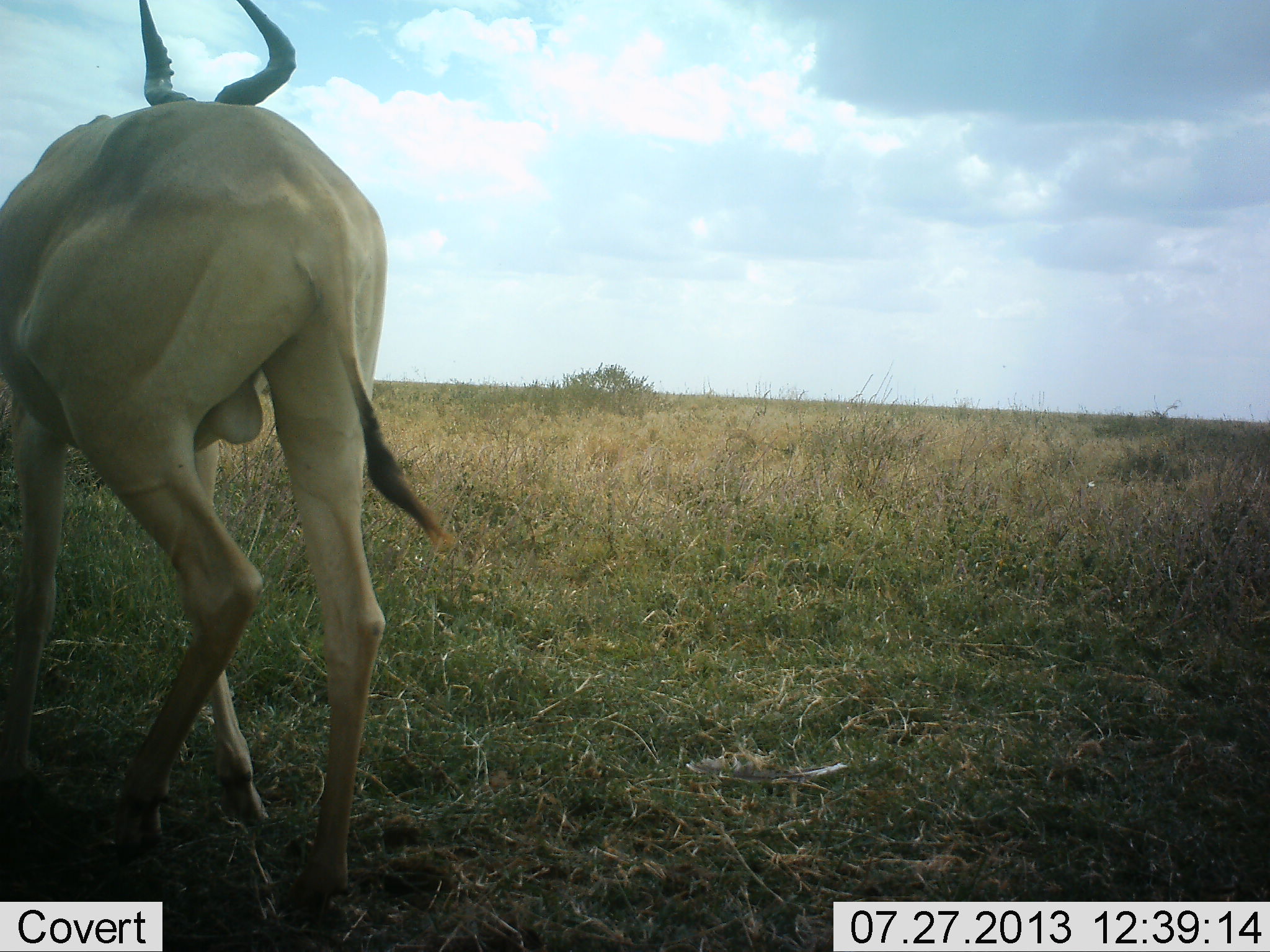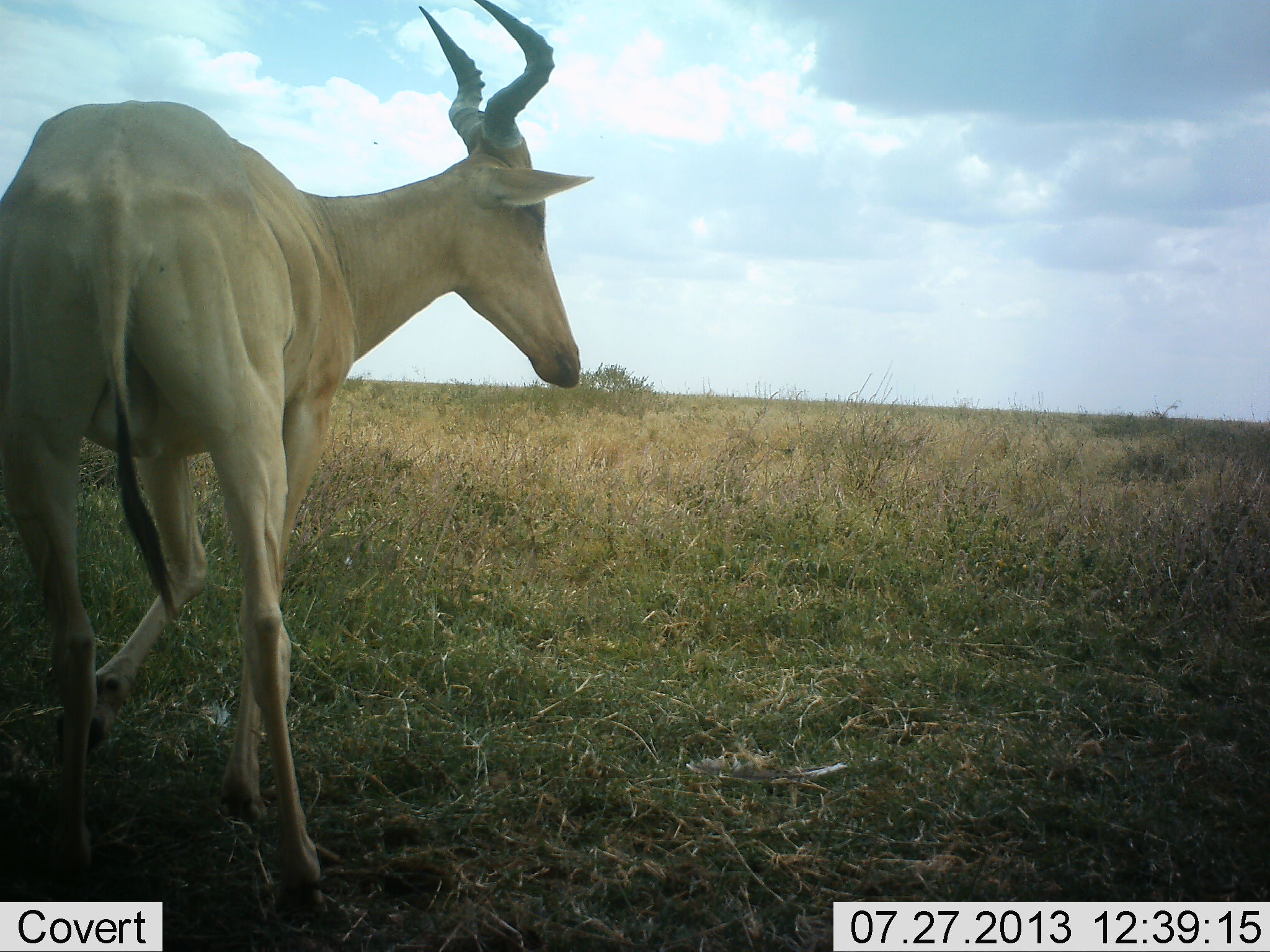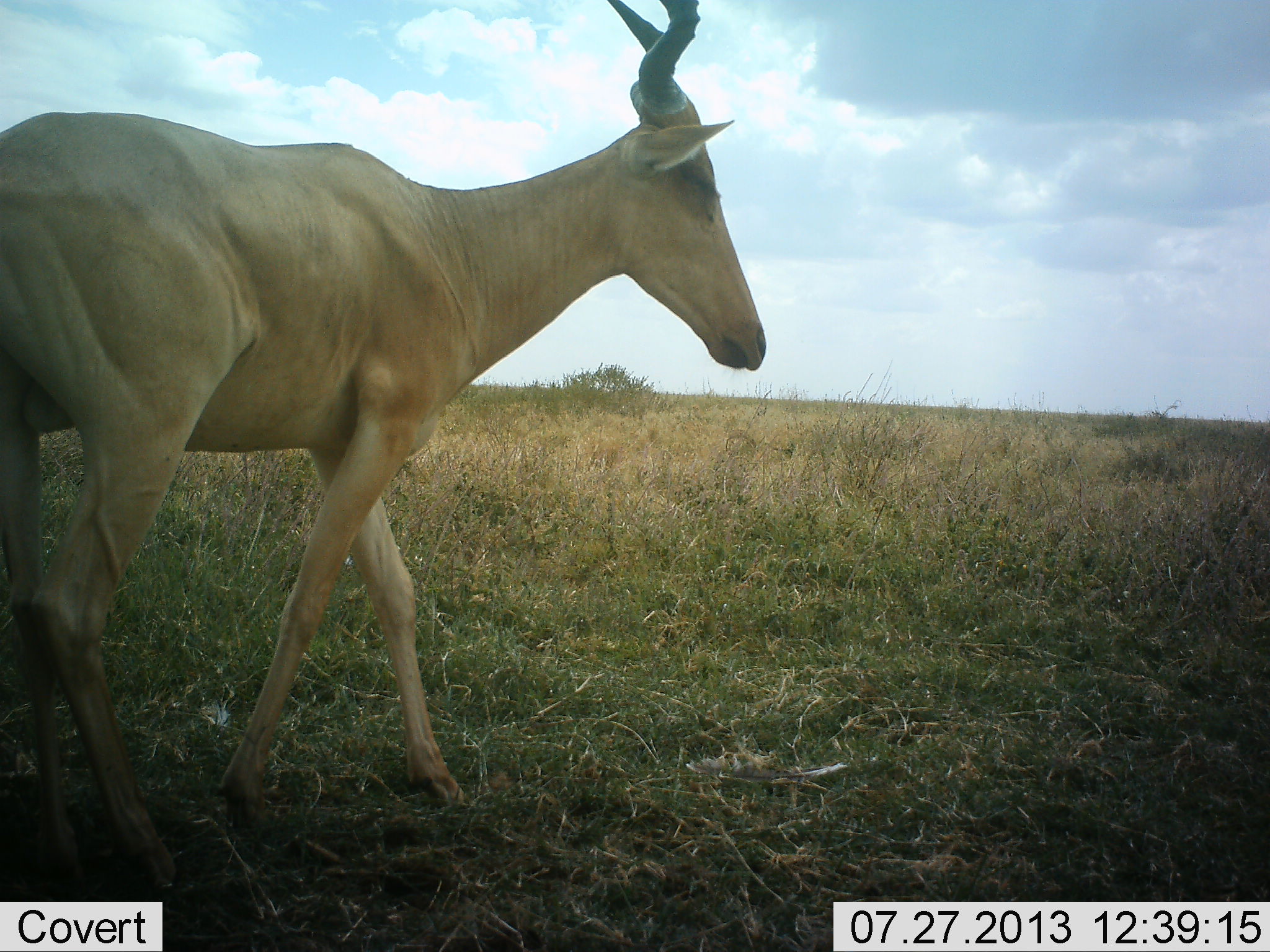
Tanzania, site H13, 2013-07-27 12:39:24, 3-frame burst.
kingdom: Animalia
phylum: Chordata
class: Mammalia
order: Artiodactyla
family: Bovidae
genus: Alcelaphus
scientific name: Alcelaphus buselaphus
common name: hartebeest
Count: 1.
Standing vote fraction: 19%.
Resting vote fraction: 5%.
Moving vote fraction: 81%.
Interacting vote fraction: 0%.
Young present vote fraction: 0%.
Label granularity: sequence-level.